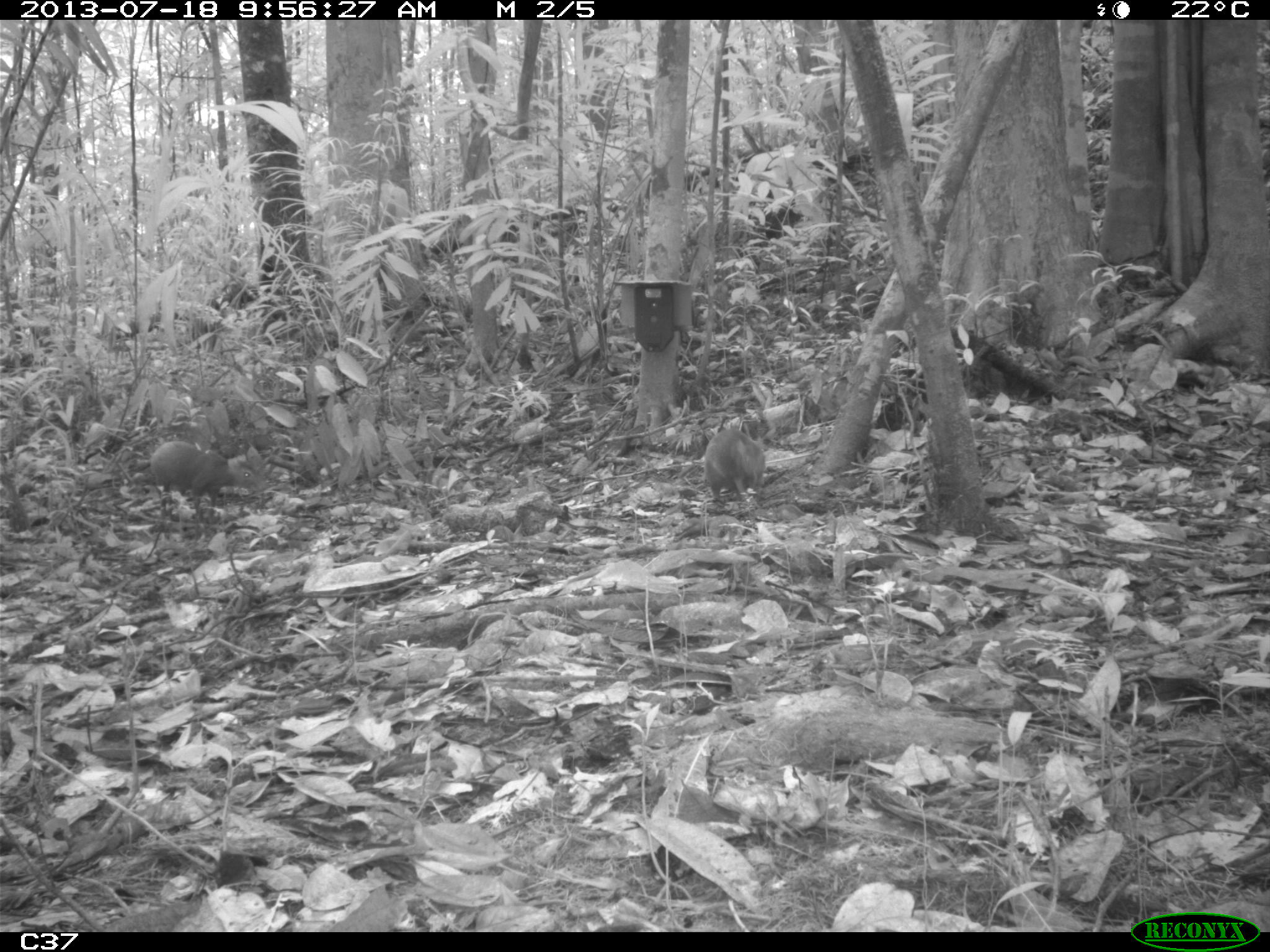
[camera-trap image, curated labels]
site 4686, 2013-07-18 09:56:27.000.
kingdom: Animalia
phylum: Chordata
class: Mammalia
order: Rodentia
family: Dasyproctidae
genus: Dasyprocta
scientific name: Dasyprocta leporina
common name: red-rumped agouti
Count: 2.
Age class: adult.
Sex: male.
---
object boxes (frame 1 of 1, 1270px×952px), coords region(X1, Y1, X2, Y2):
dasyprocta leporina: region(147, 438, 264, 523); region(702, 426, 767, 503)